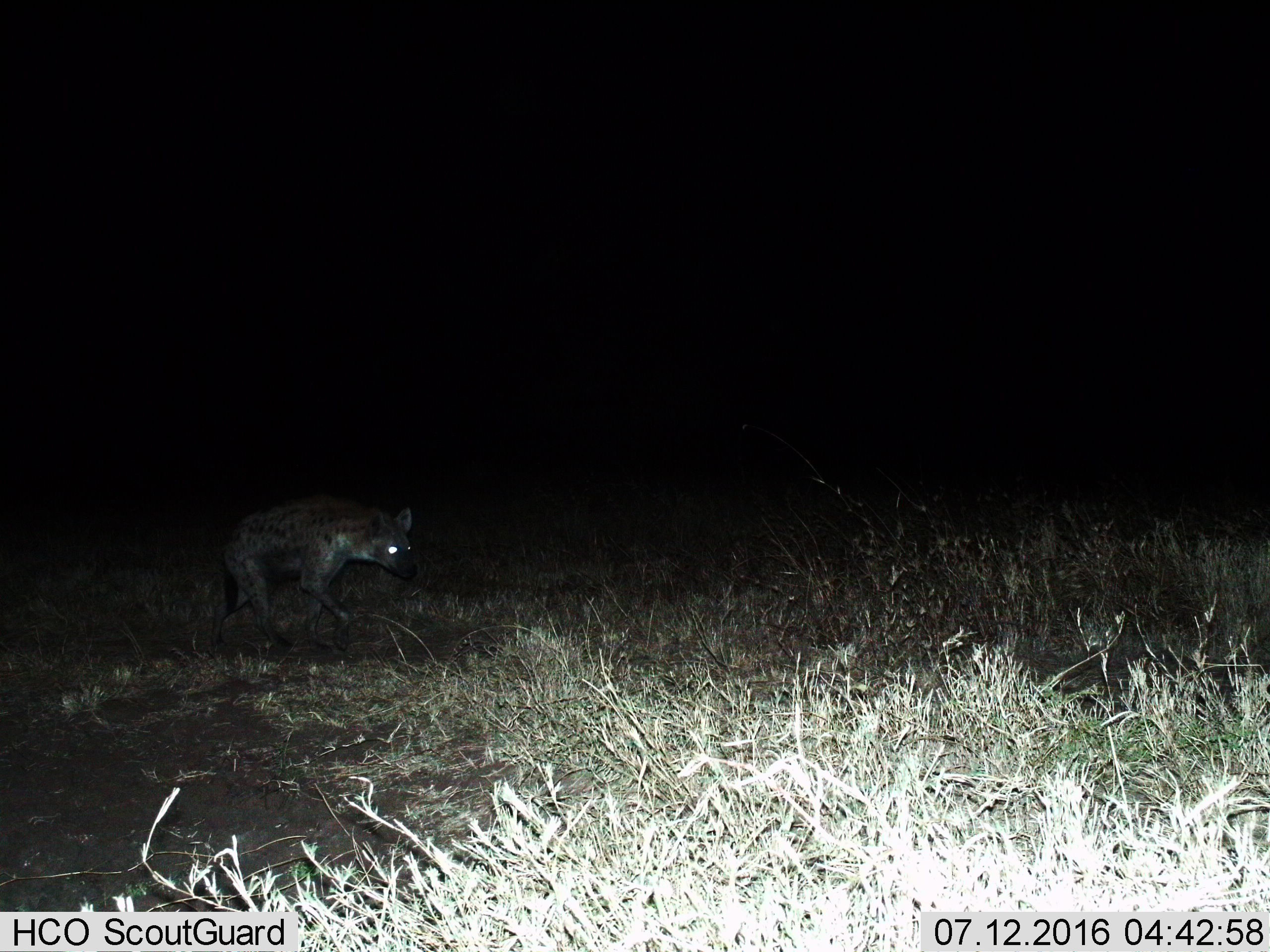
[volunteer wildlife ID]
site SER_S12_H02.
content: unidentified animal